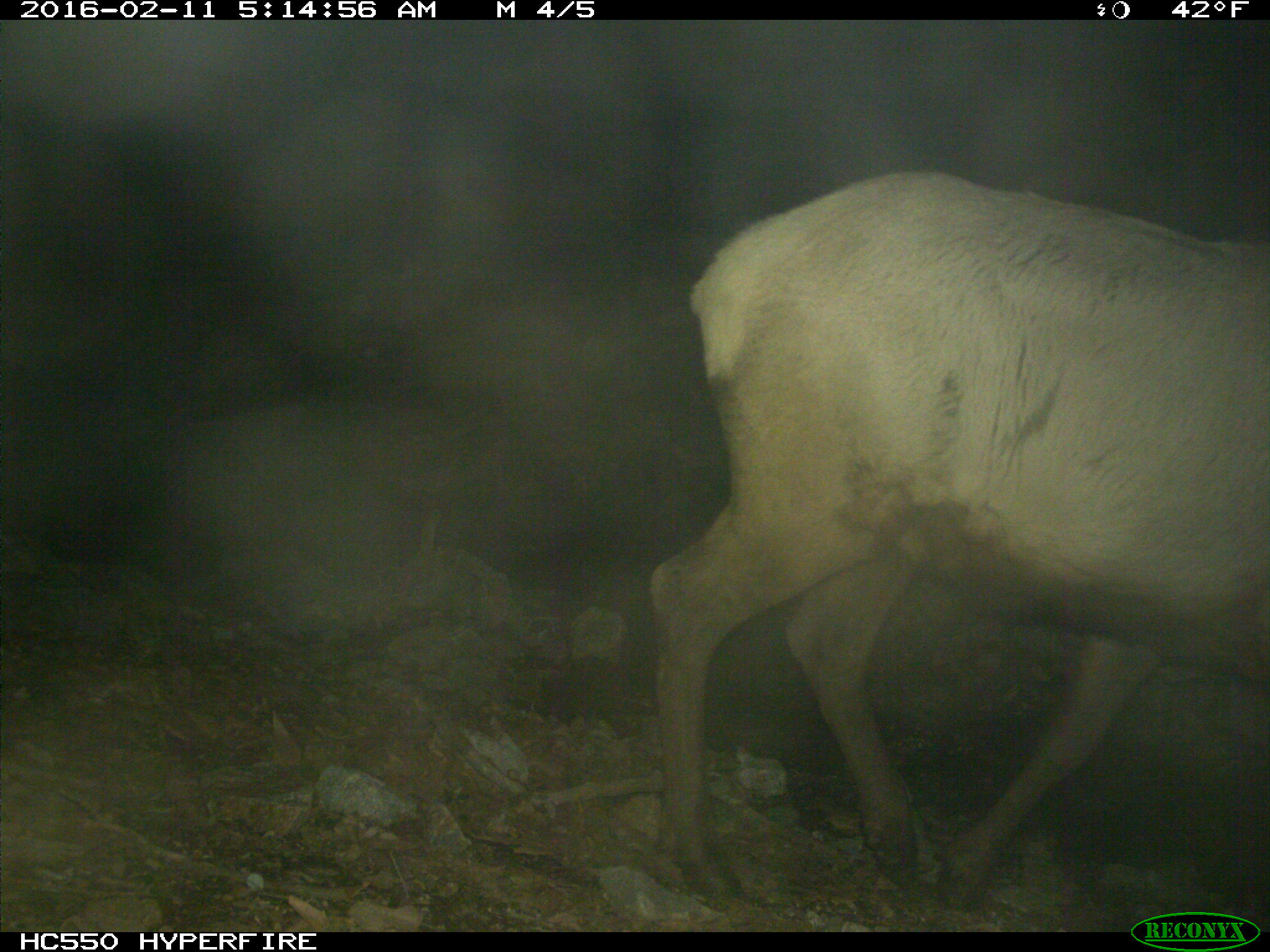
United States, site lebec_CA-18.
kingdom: Animalia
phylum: Chordata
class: Mammalia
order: Artiodactyla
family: Cervidae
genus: Cervus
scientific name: Cervus canadensis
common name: elk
Cervus canadensis (elk).